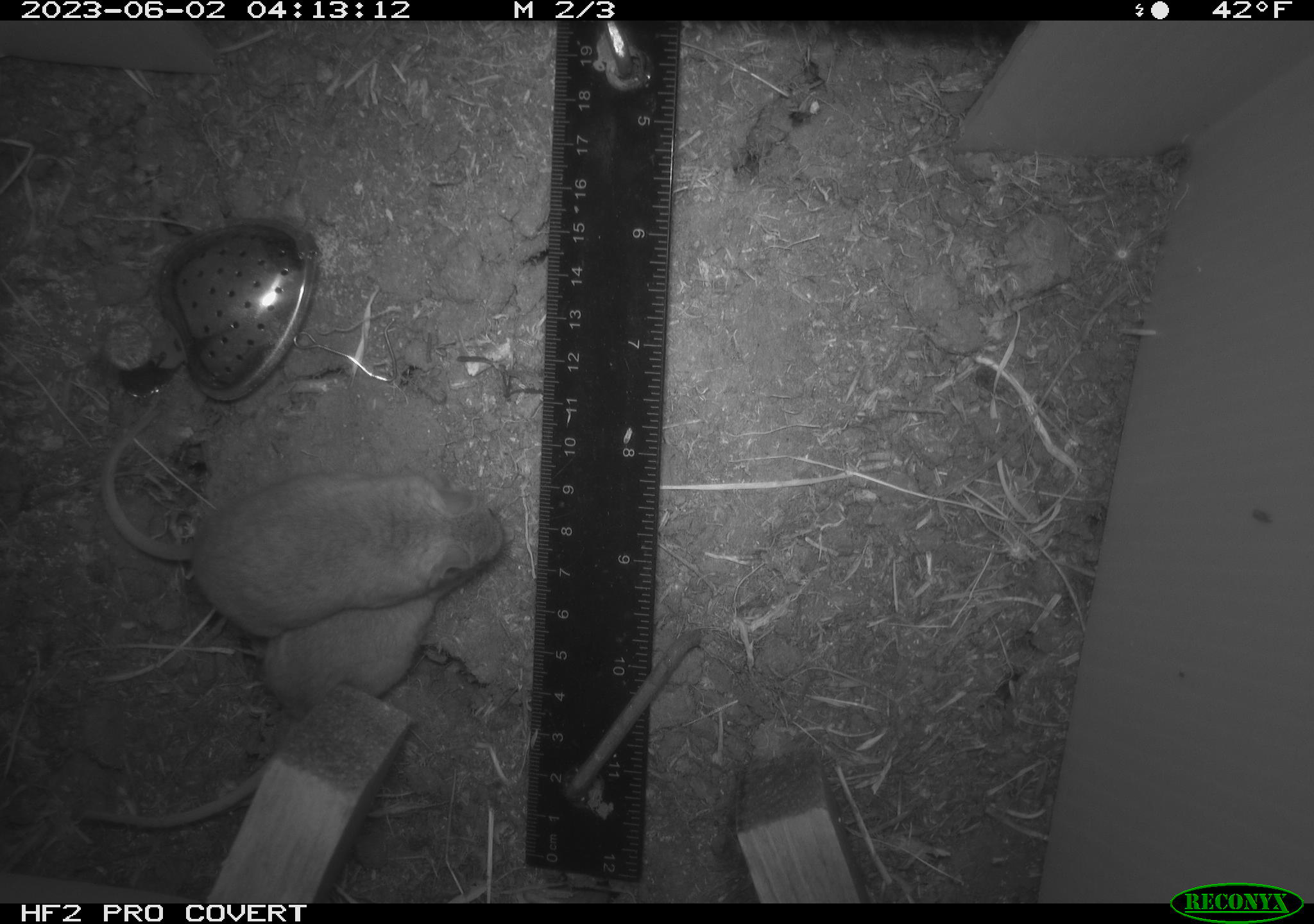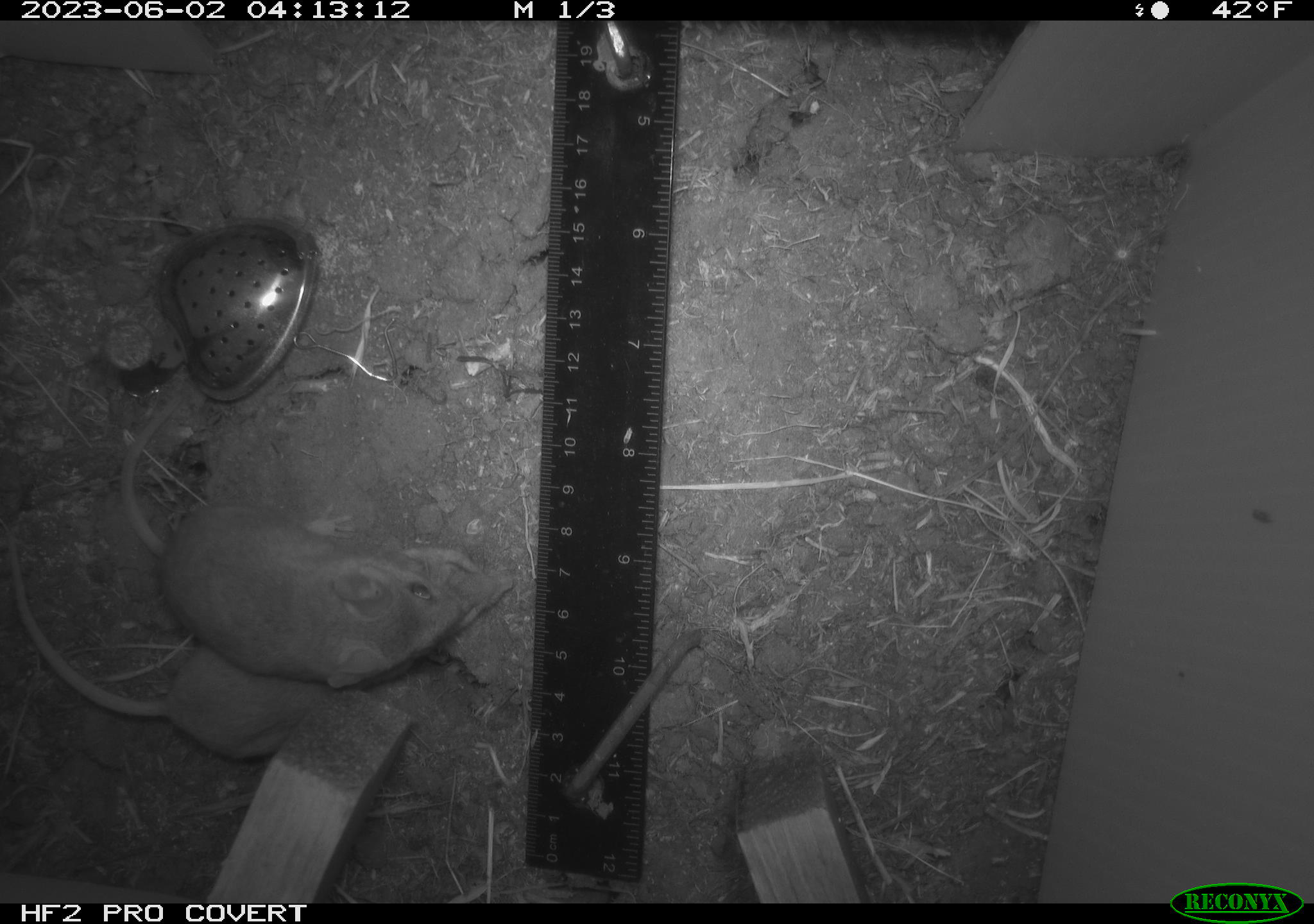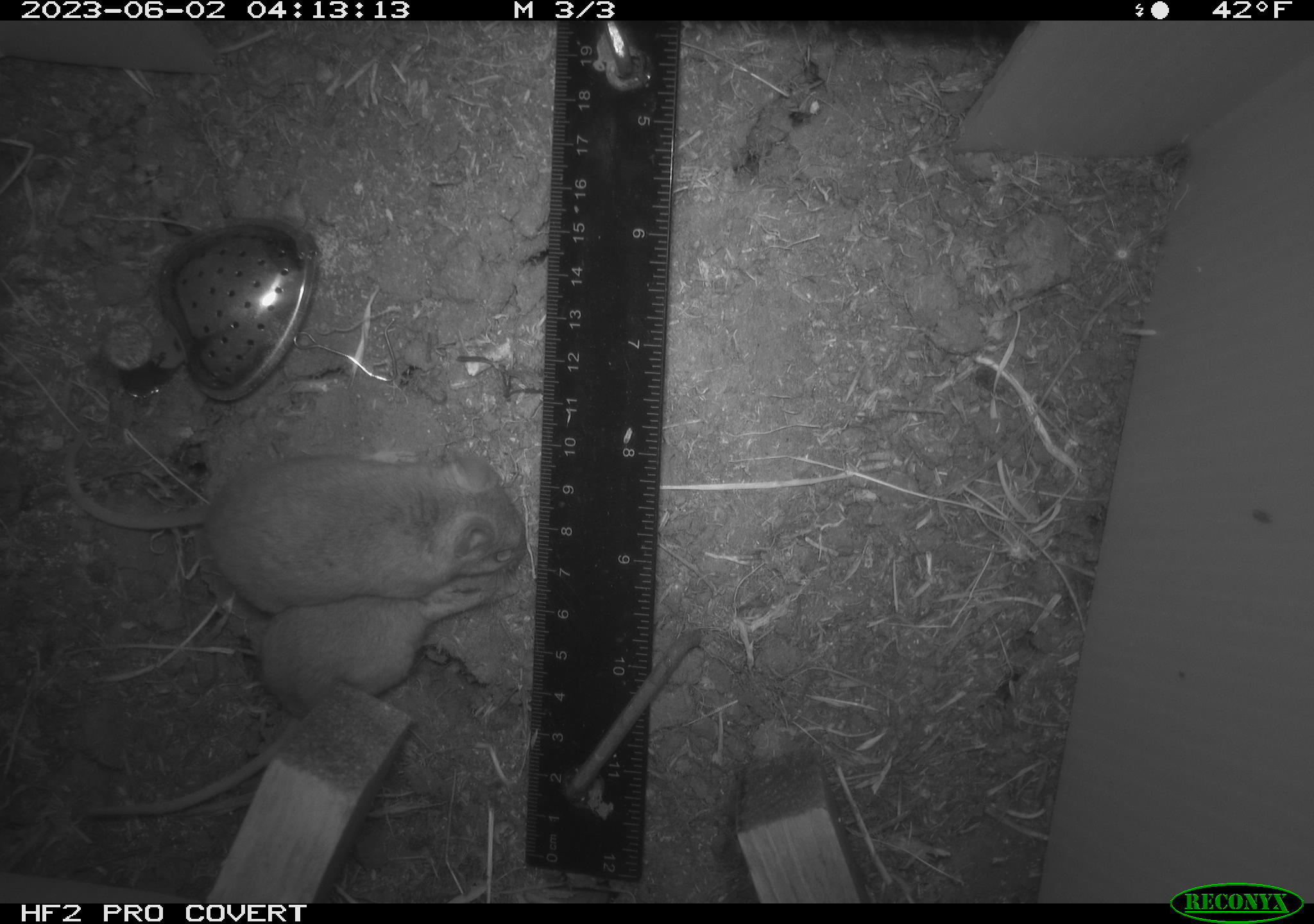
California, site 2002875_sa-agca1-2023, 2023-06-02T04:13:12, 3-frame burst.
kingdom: Animalia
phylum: Chordata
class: Mammalia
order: Rodentia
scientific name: Rodentia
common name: mouse species